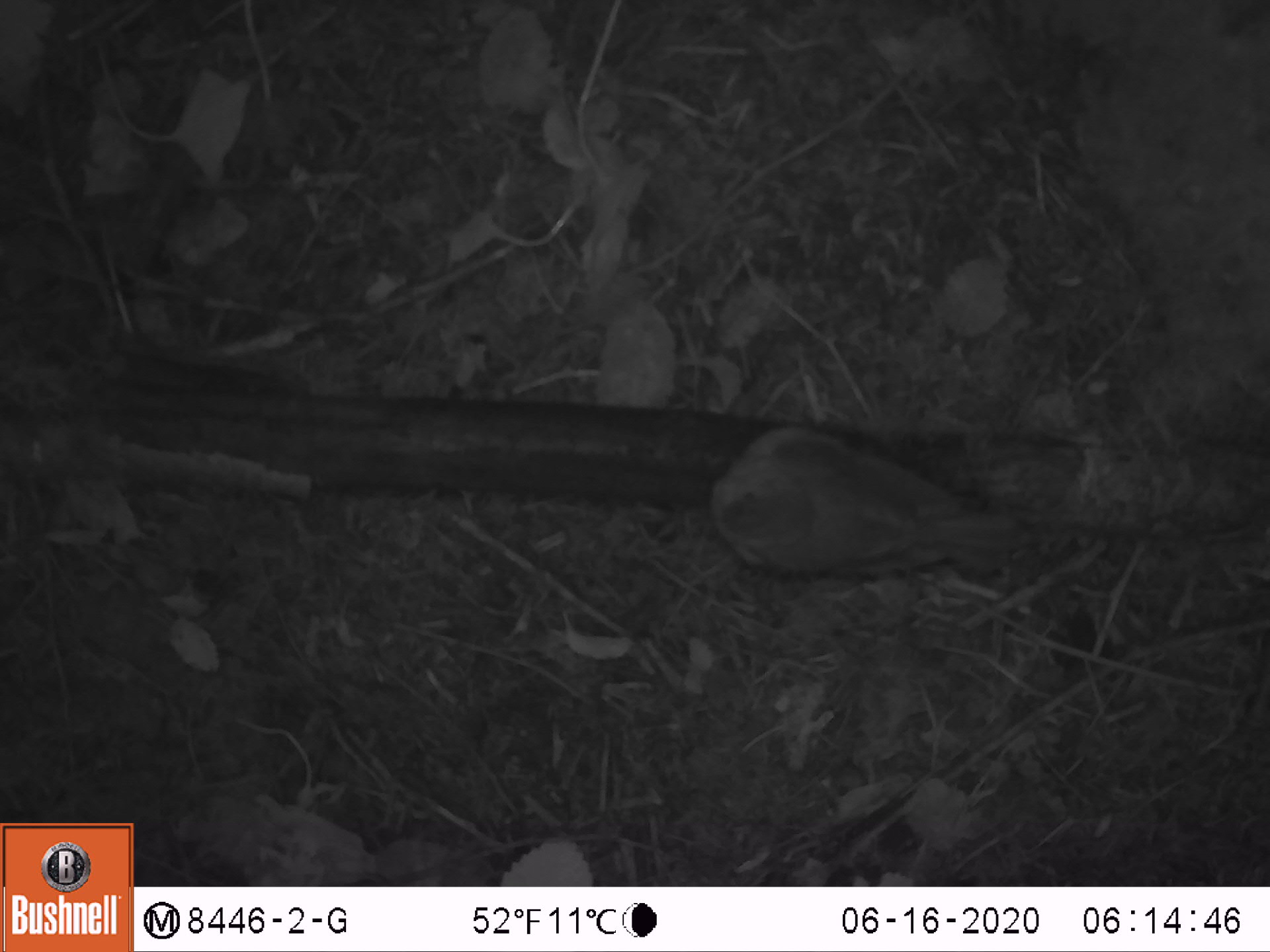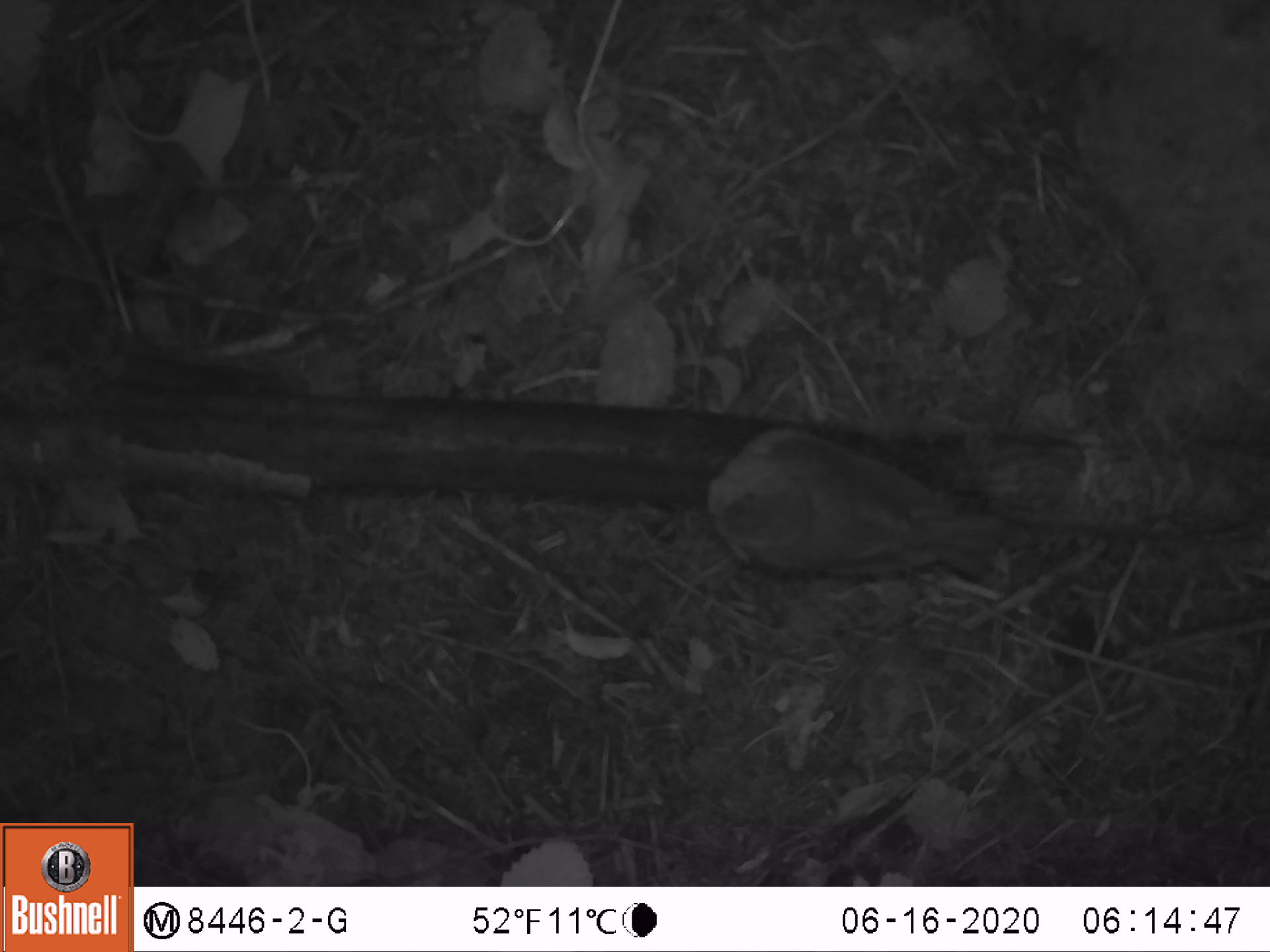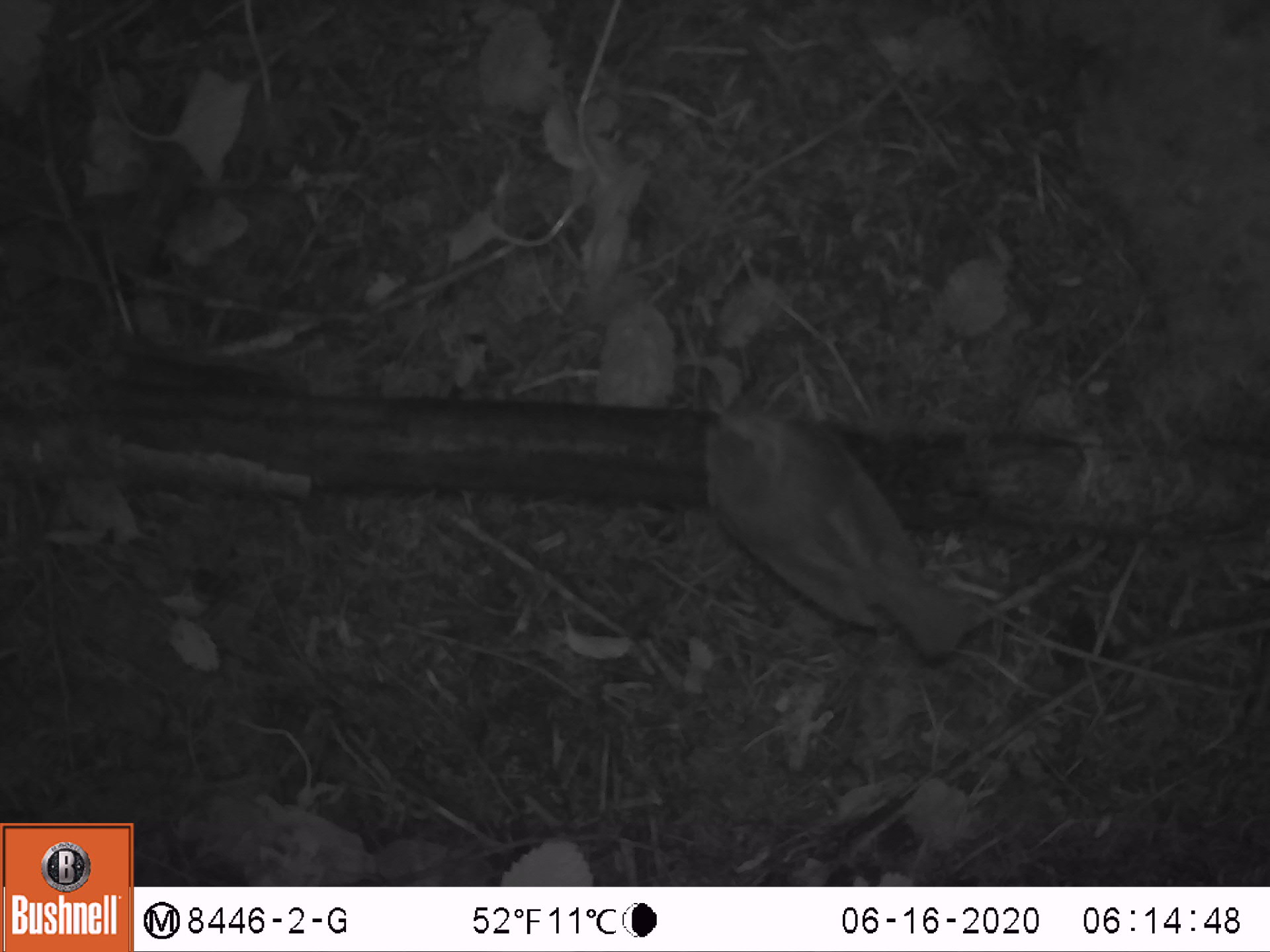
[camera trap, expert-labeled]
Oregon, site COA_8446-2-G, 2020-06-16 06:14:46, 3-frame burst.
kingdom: Animalia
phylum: Chordata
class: Aves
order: Passeriformes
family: Turdidae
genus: Catharus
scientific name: Catharus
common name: brown thrushes and nightingale-thrushes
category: catharus species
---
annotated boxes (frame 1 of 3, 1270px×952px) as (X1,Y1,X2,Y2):
catharus species: (696,412,1034,595)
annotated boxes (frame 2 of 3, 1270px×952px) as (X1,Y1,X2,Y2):
catharus species: (689,406,1026,598)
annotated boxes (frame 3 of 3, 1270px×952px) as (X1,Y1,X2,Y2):
catharus species: (683,377,990,671)